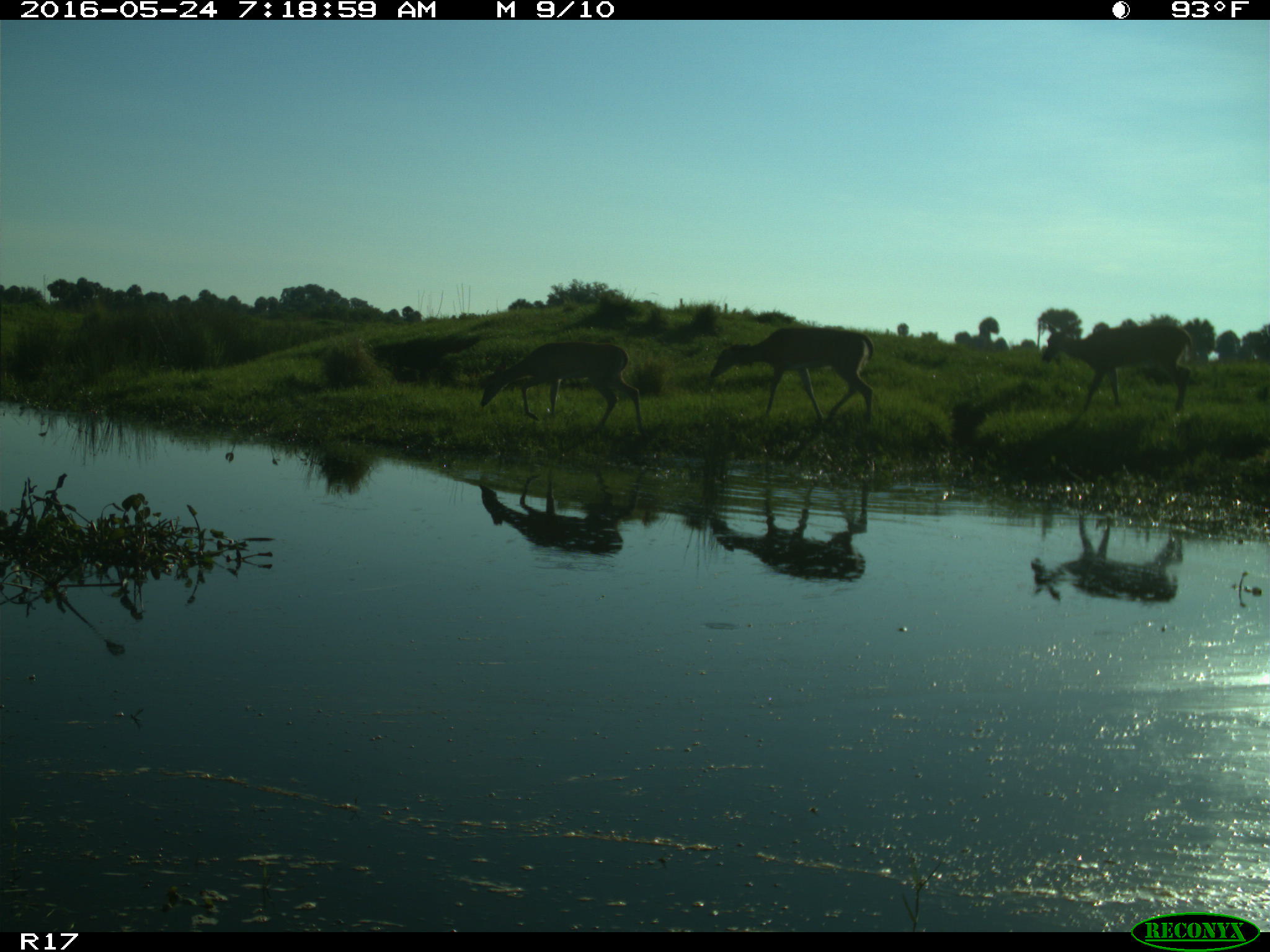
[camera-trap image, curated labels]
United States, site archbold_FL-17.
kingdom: Animalia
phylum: Chordata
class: Mammalia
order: Artiodactyla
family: Cervidae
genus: Odocoileus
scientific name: Odocoileus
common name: deer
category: unidentified deer